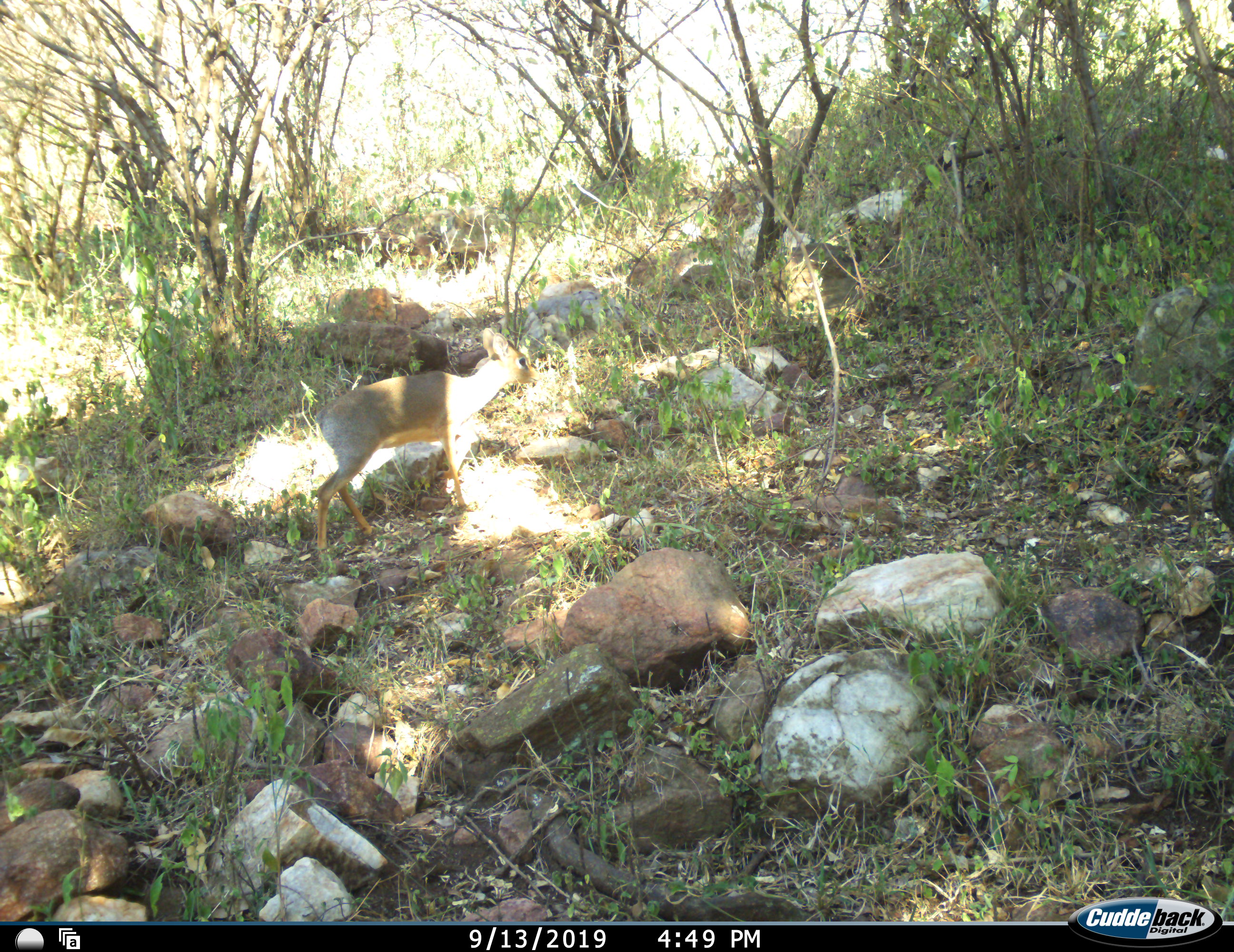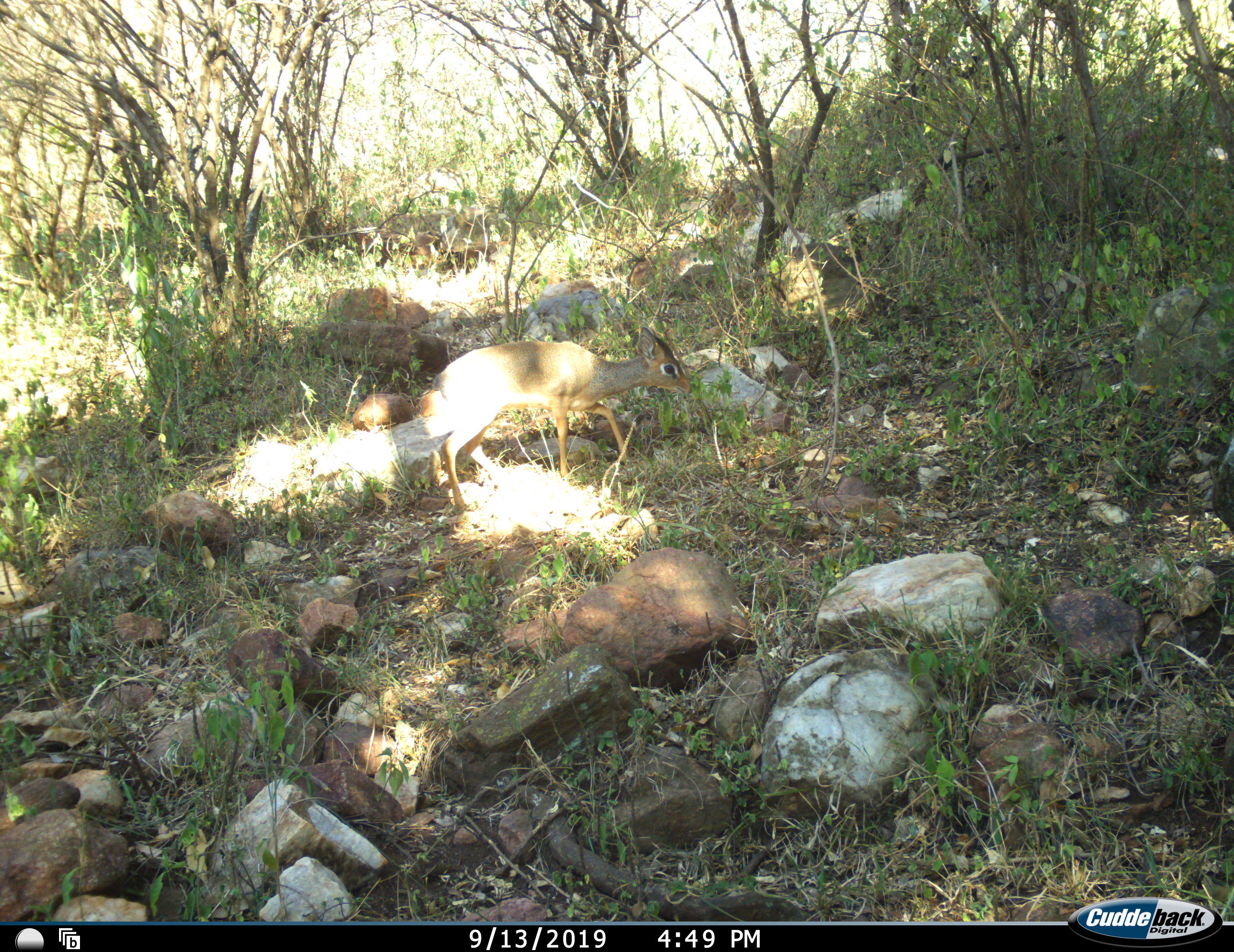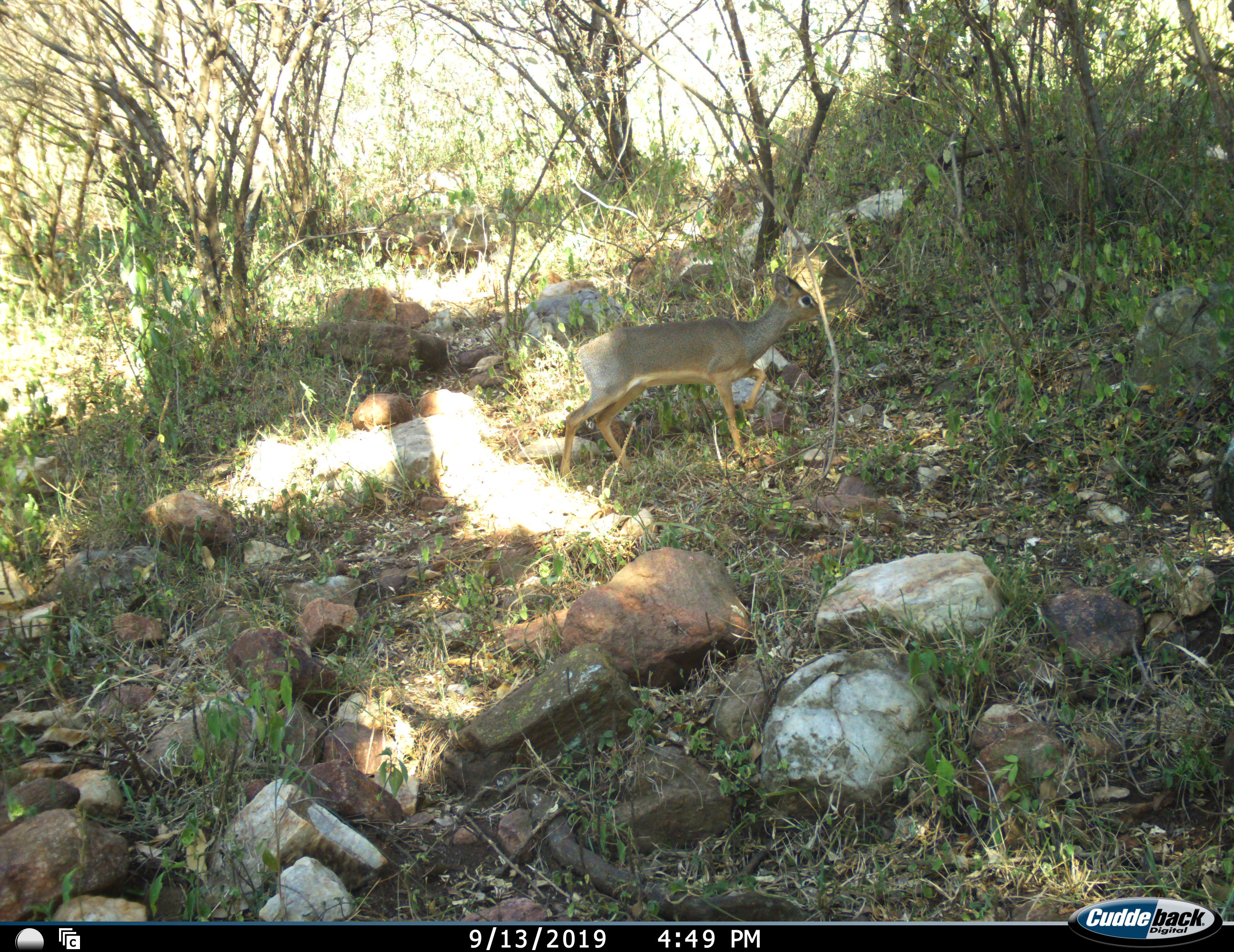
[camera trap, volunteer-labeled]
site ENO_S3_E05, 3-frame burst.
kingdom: Animalia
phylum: Chordata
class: Mammalia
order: Artiodactyla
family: Bovidae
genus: Madoqua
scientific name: Madoqua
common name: dik-dik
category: dikdik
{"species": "dikdik (dik-dik) (Madoqua)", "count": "1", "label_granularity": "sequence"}